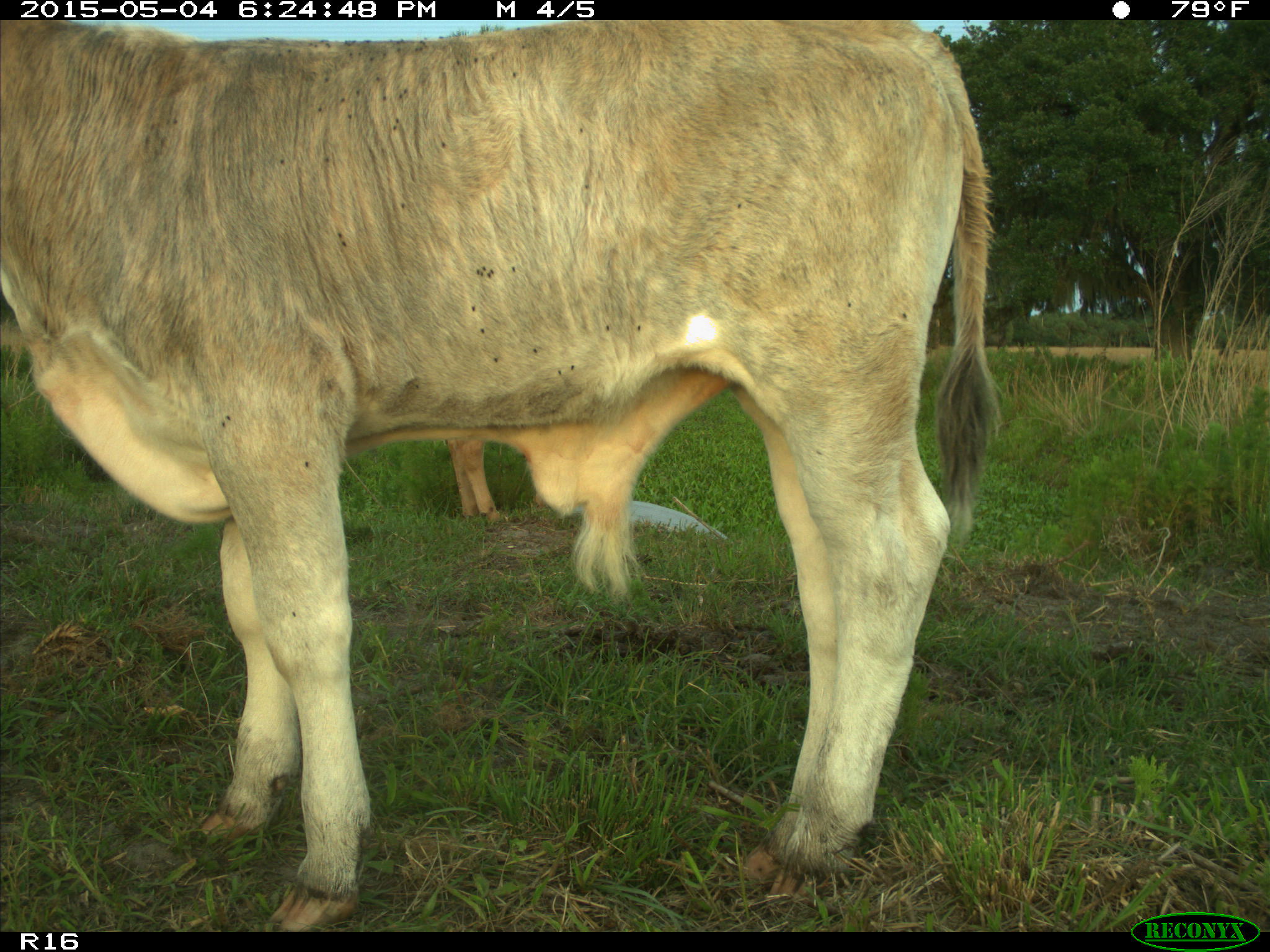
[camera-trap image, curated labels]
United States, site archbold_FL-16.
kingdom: Animalia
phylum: Chordata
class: Mammalia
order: Artiodactyla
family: Bovidae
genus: Bos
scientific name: Bos taurus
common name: domestic cow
Bos taurus (domestic cow).